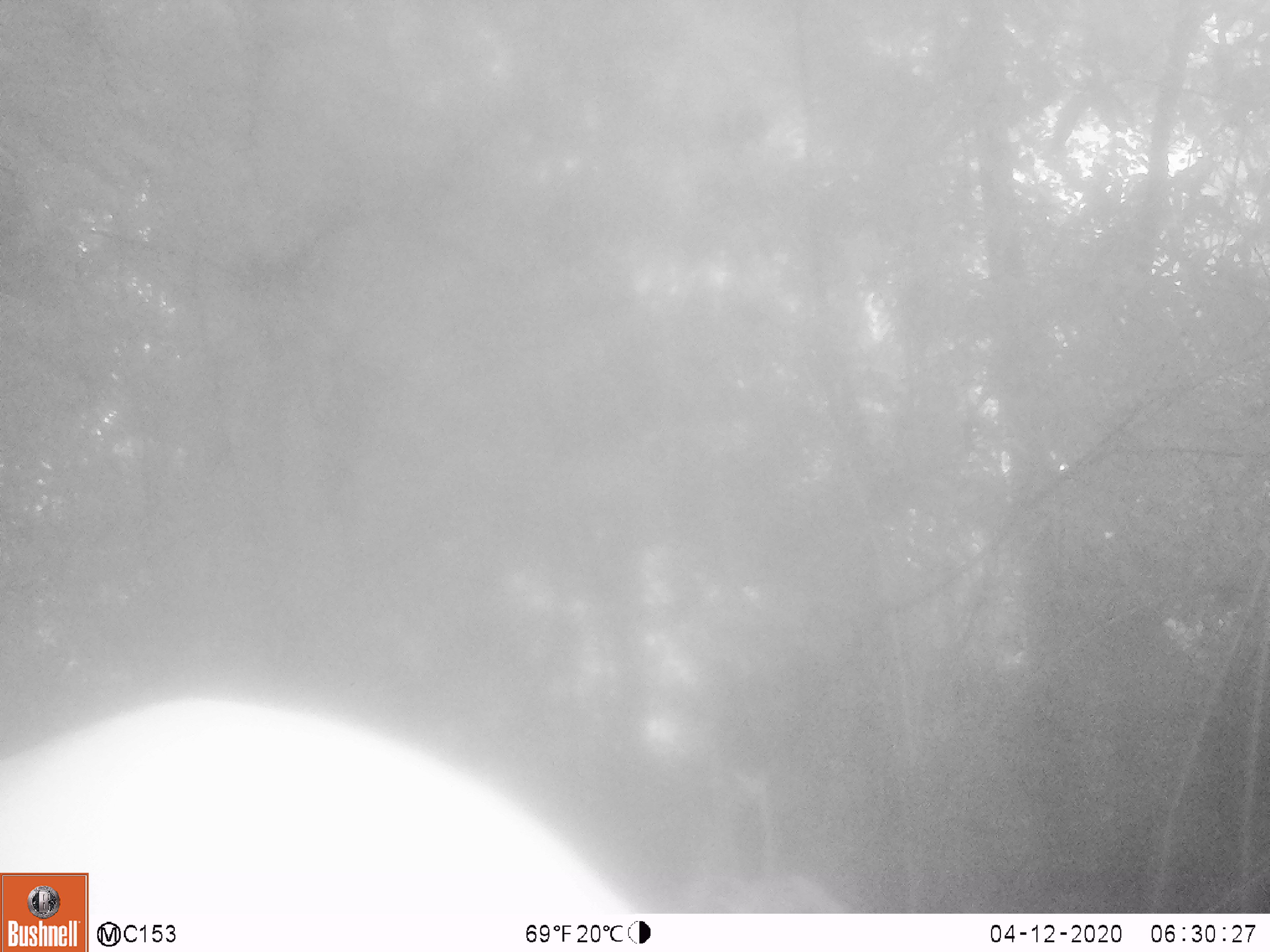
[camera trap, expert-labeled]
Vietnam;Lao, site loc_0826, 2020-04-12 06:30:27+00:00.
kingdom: Animalia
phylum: Chordata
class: Mammalia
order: Artiodactyla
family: Suidae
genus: Sus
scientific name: Sus scrofa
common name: eurasian wild pig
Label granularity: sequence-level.